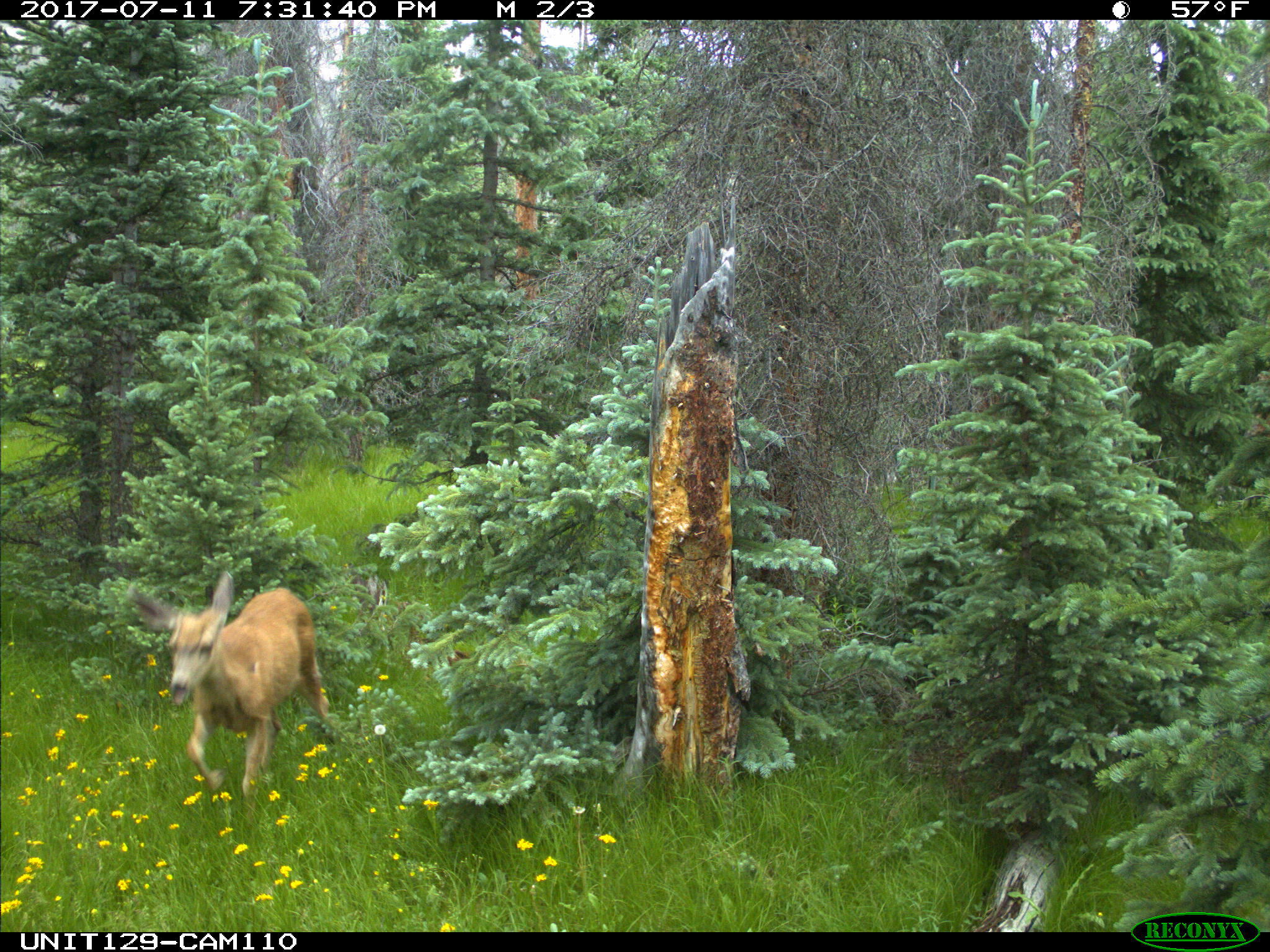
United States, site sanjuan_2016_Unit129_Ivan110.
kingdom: Animalia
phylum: Chordata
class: Mammalia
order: Artiodactyla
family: Cervidae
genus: Odocoileus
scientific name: Odocoileus hemionus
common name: mule deer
Odocoileus hemionus (mule deer).